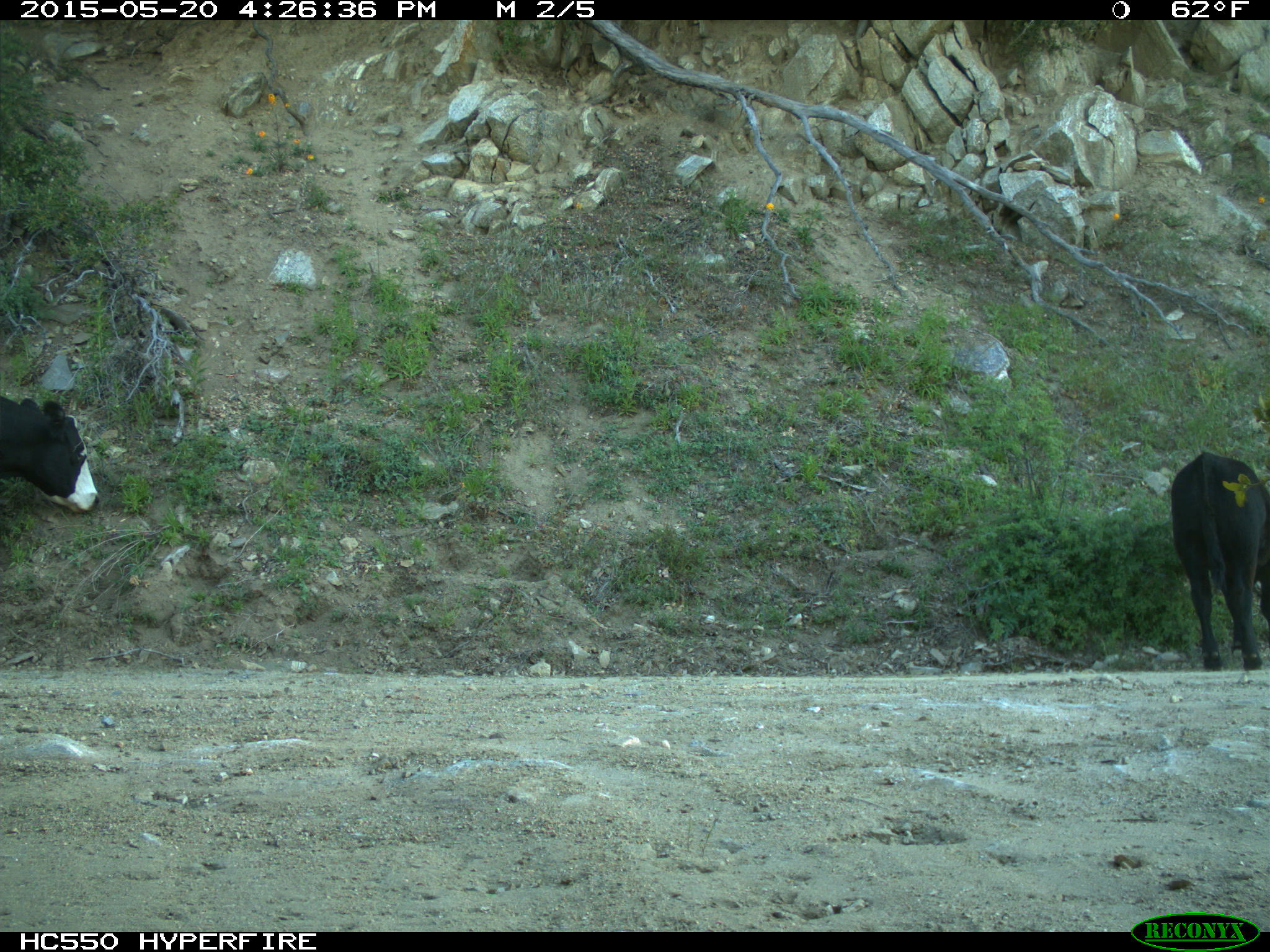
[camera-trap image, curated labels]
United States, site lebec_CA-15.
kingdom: Animalia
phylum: Chordata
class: Mammalia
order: Artiodactyla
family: Bovidae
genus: Bos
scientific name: Bos taurus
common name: domestic cow